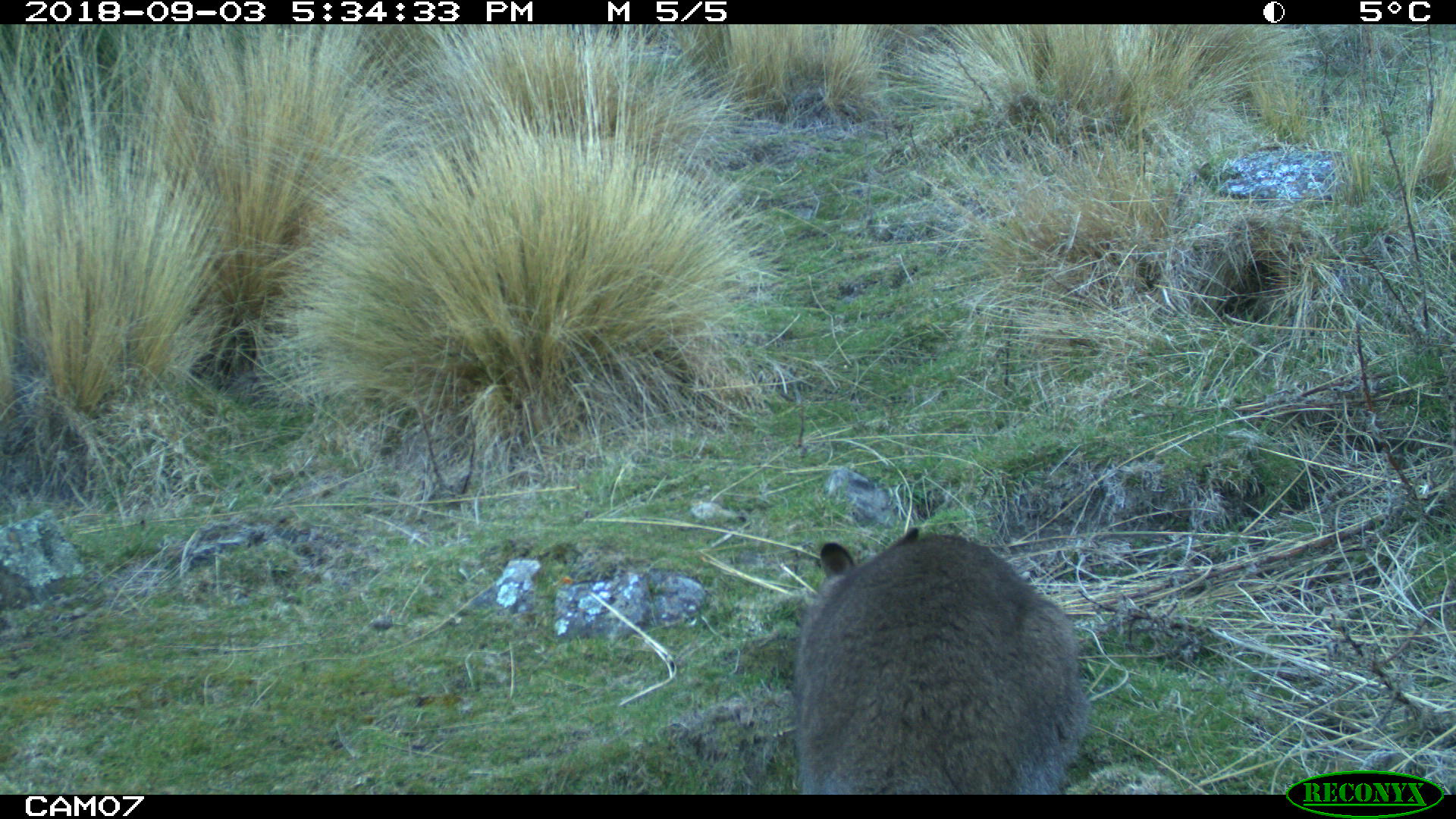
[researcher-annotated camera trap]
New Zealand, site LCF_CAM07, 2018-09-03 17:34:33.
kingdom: Animalia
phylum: Chordata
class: Mammalia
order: Diprotodontia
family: Macropodidae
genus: Notamacropus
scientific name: Notamacropus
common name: wallaby